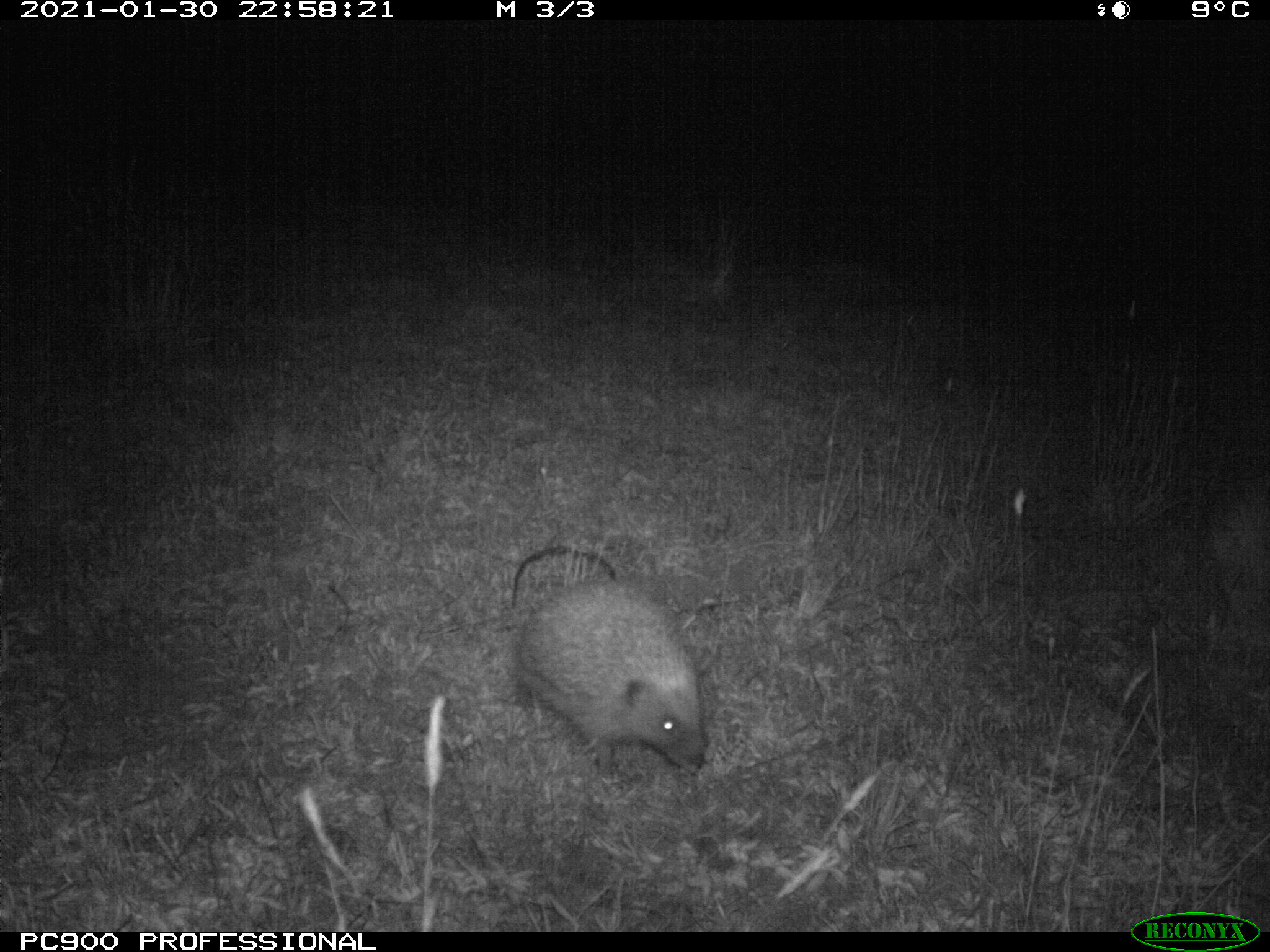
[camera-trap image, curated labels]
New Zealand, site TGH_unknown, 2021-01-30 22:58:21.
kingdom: Animalia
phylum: Chordata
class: Mammalia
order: Eulipotyphla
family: Erinaceidae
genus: Erinaceus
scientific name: Erinaceus europaeus europaeus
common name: european hedgehog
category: hedgehog